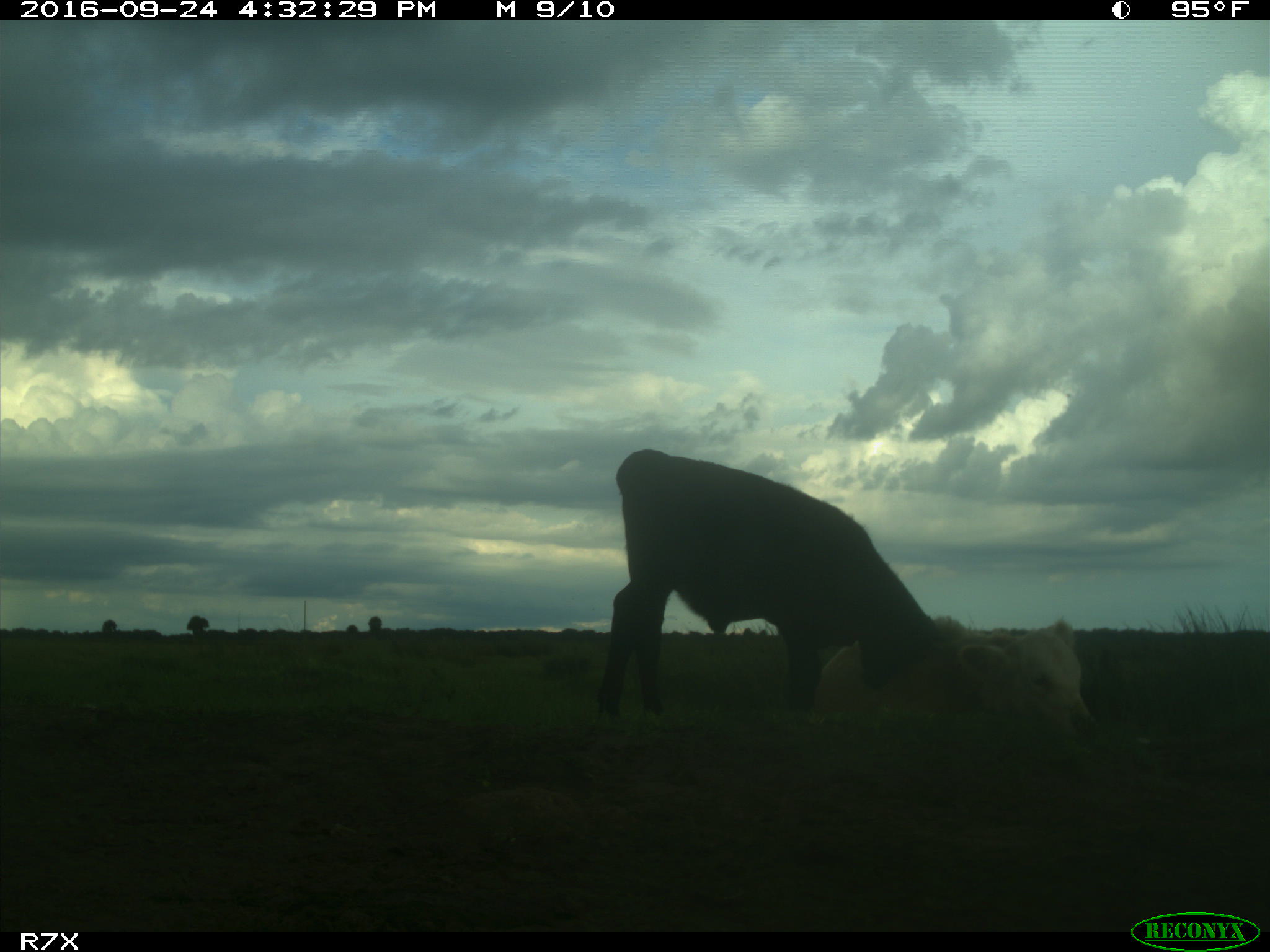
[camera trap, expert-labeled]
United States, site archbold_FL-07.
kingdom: Animalia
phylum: Chordata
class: Mammalia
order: Artiodactyla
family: Bovidae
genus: Bos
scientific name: Bos taurus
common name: domestic cow